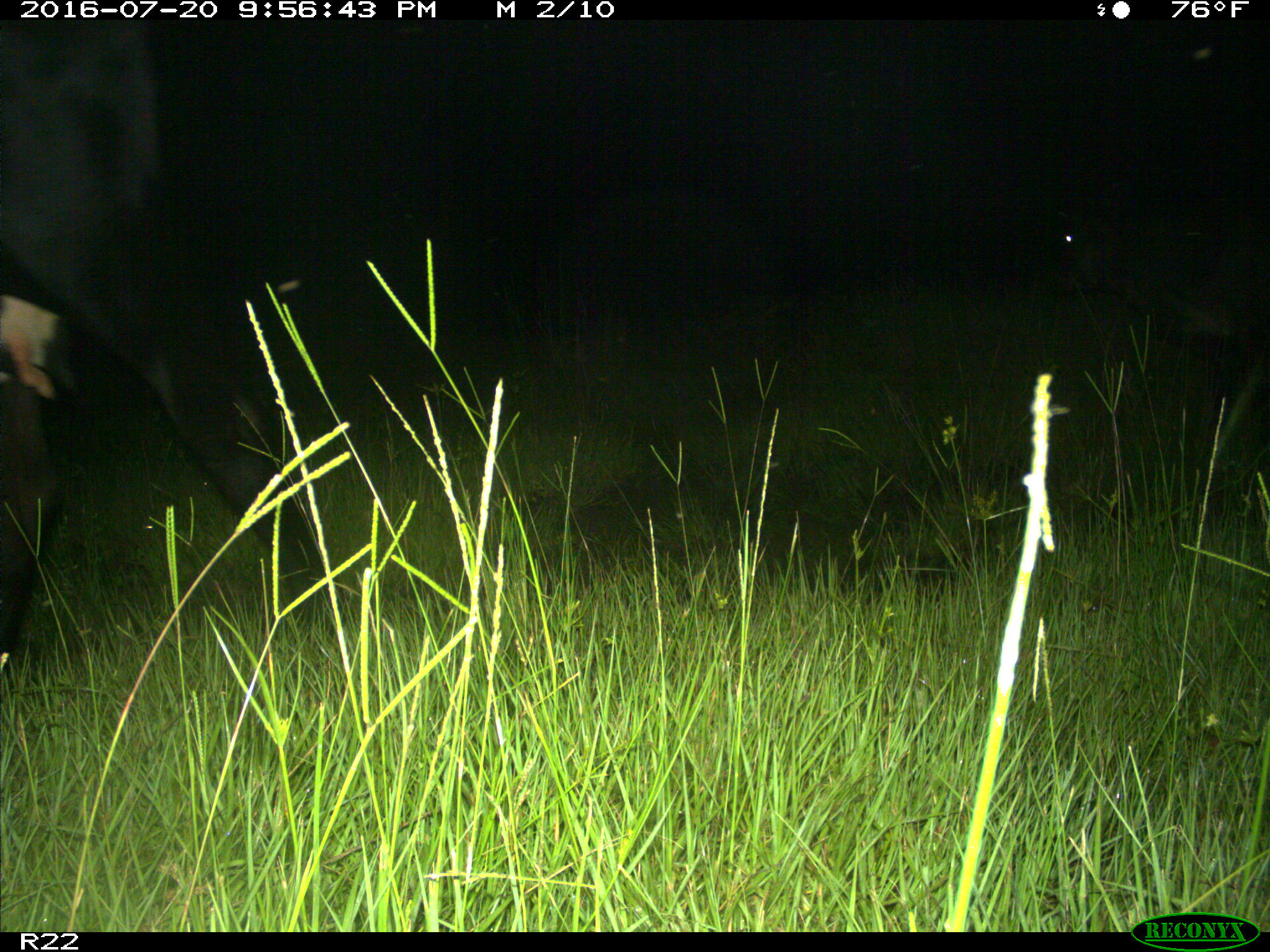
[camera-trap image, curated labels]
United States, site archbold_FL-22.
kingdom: Animalia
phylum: Chordata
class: Mammalia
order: Artiodactyla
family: Bovidae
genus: Bos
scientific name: Bos taurus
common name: domestic cow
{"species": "Bos taurus (domestic cow)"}